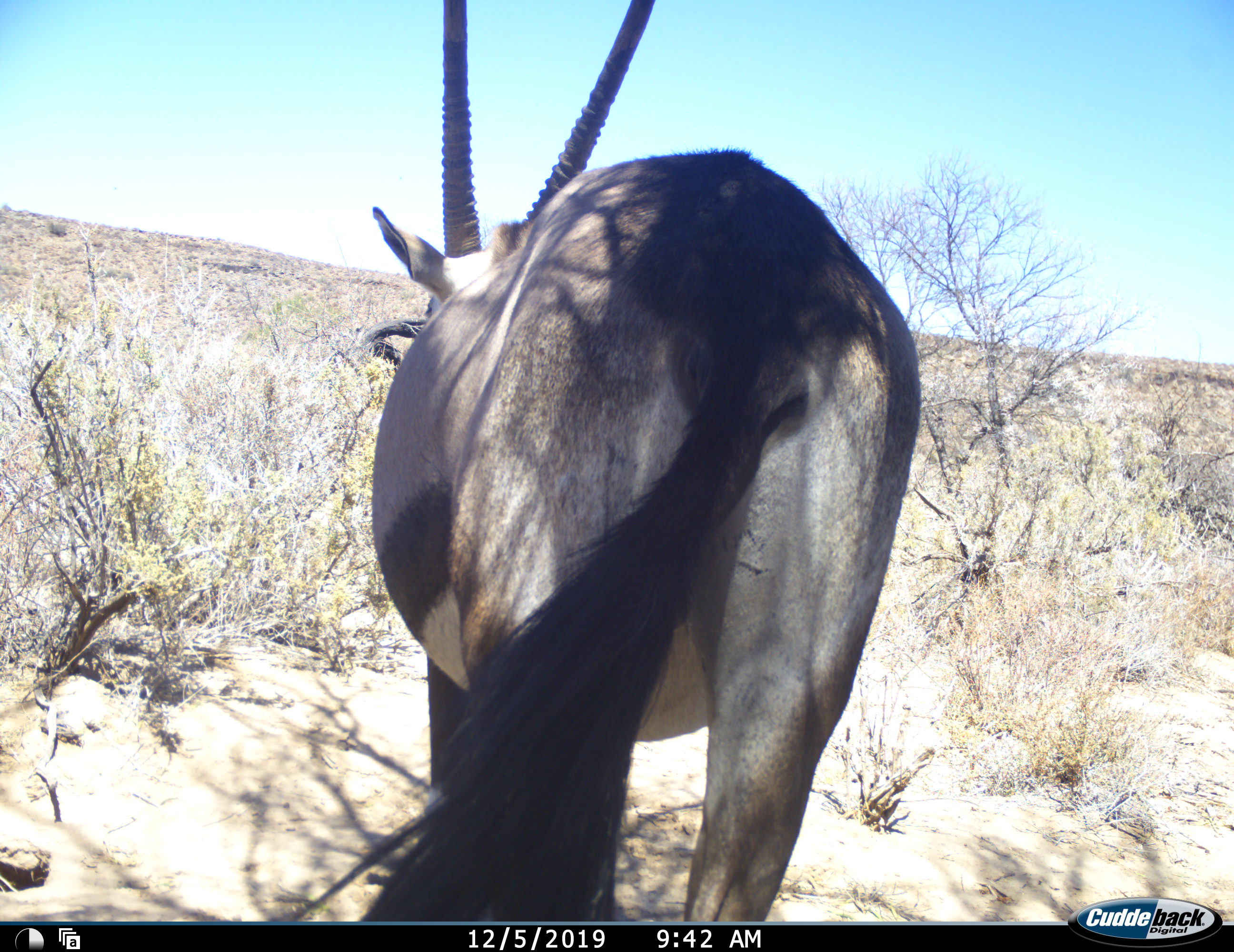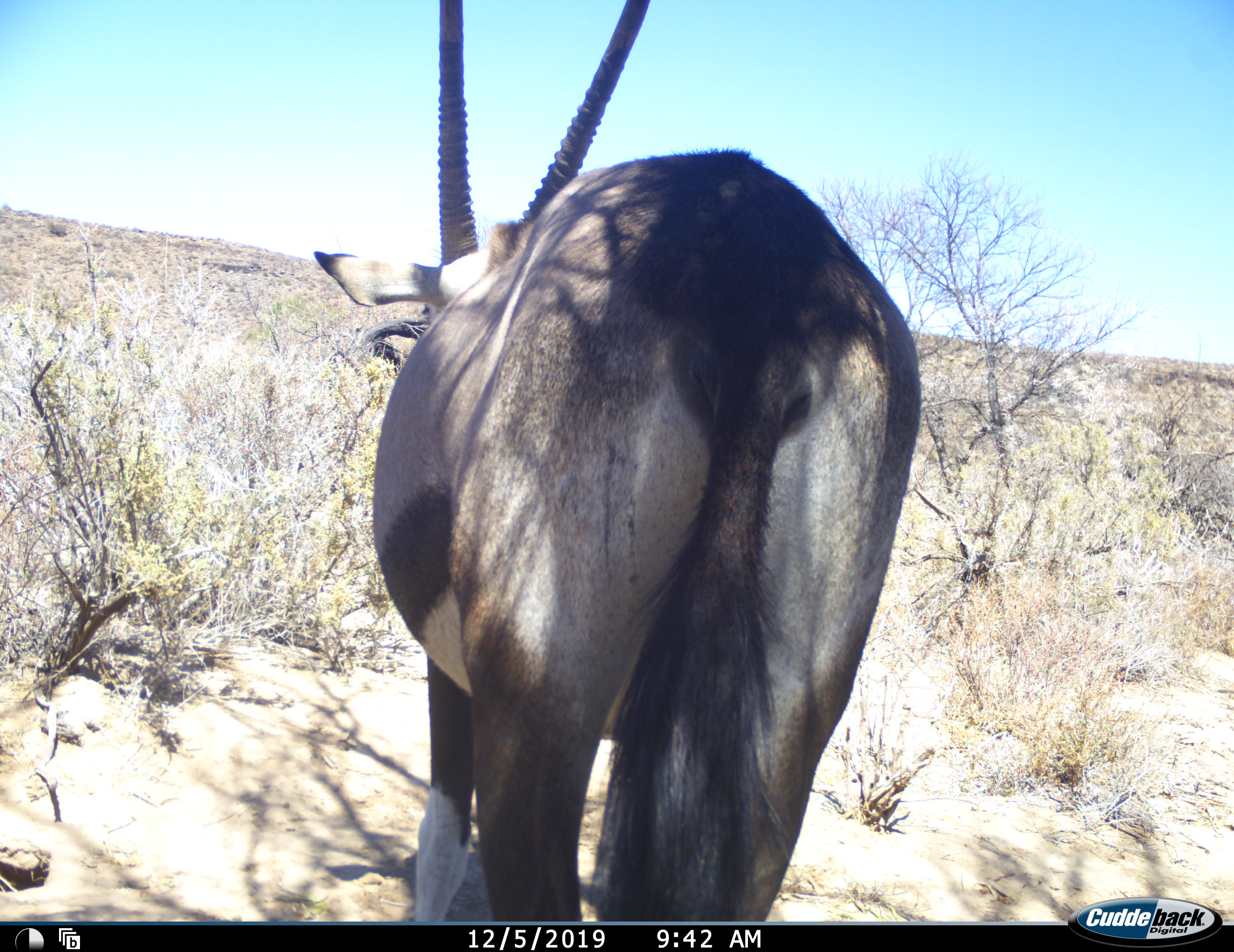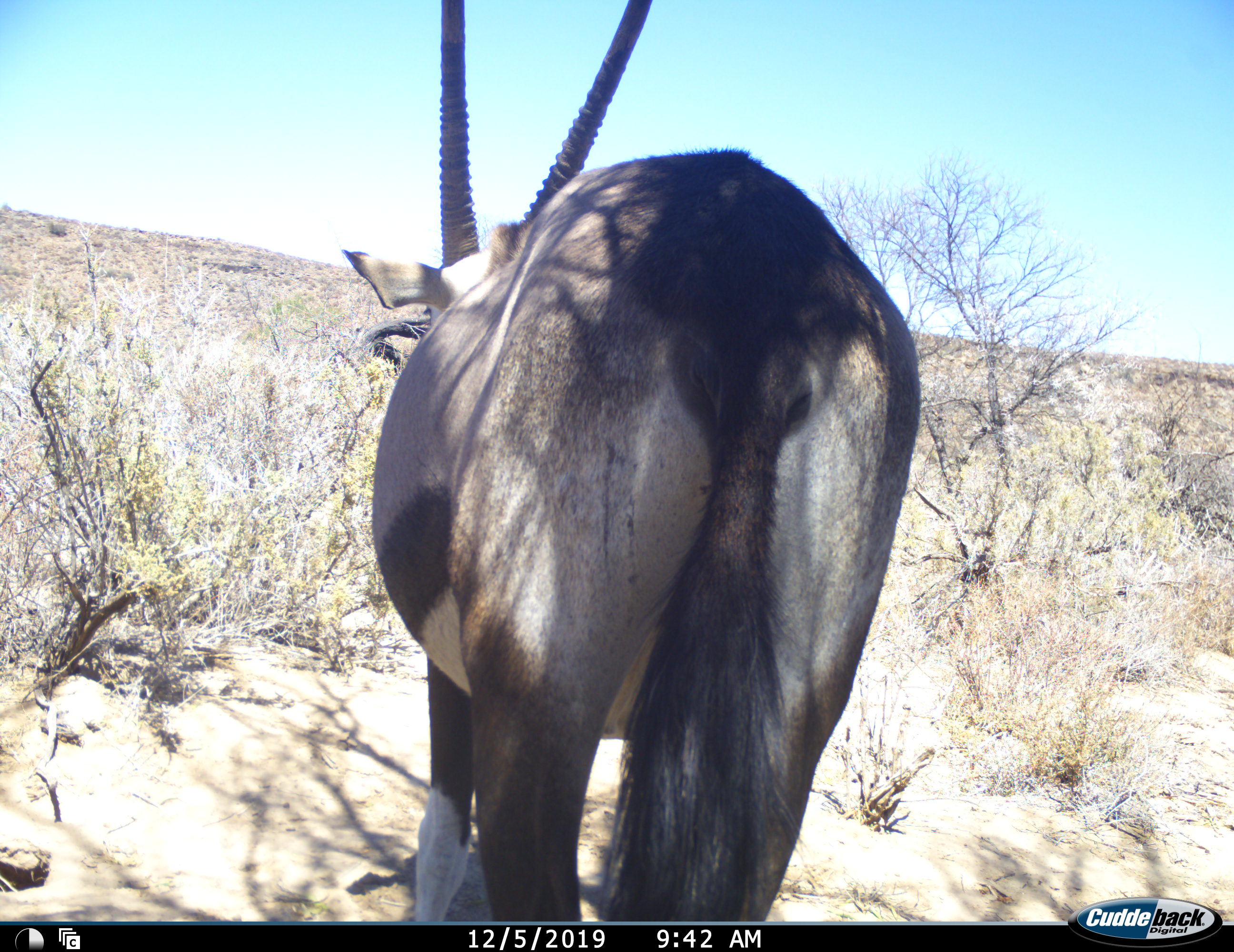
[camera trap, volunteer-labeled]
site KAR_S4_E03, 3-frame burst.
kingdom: Animalia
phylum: Chordata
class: Mammalia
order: Artiodactyla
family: Bovidae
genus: Oryx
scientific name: Oryx gazella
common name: gemsbok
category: oryx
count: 1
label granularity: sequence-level